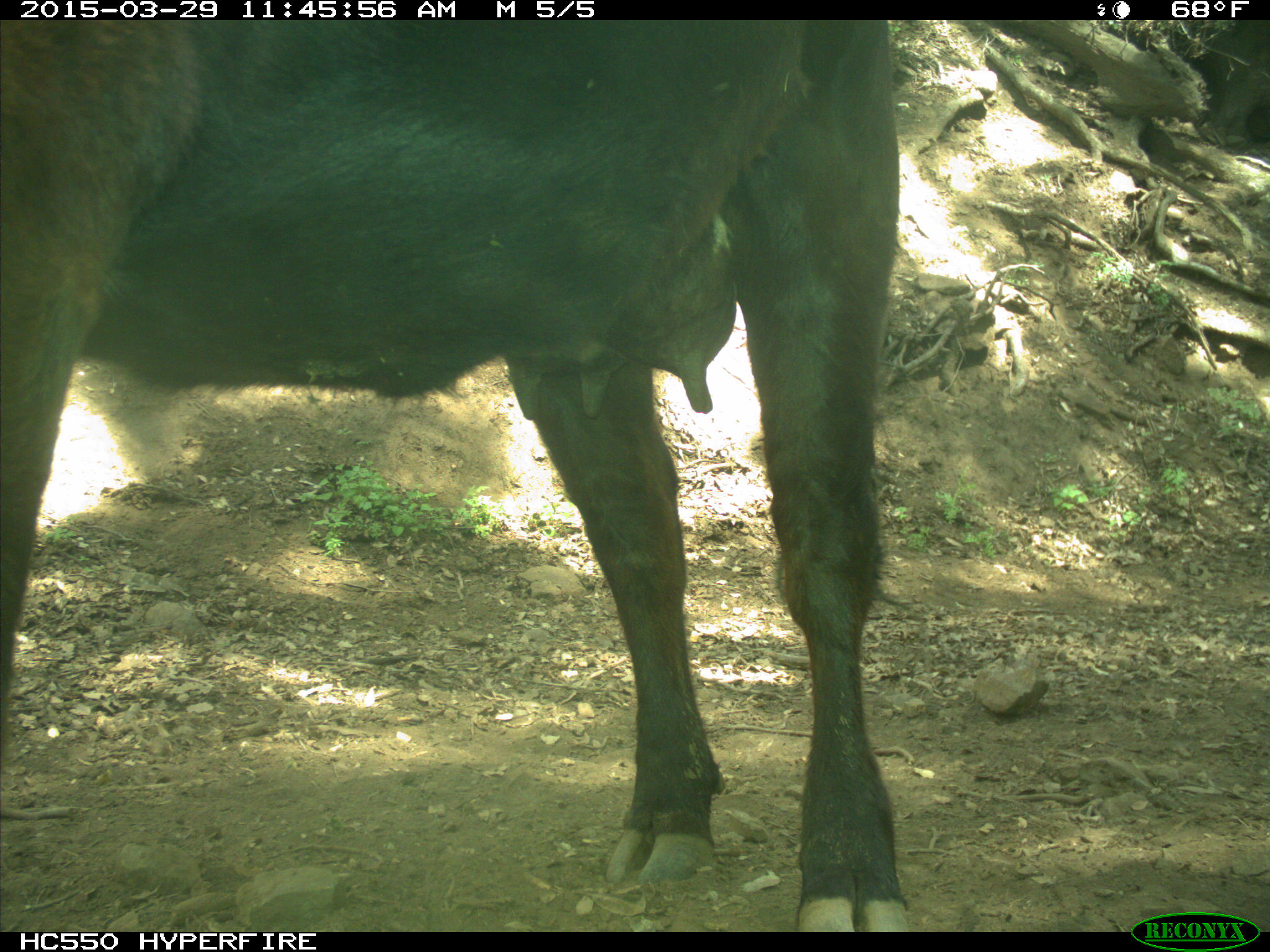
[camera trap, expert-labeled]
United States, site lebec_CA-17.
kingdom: Animalia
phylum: Chordata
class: Mammalia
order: Artiodactyla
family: Bovidae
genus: Bos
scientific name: Bos taurus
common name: domestic cow